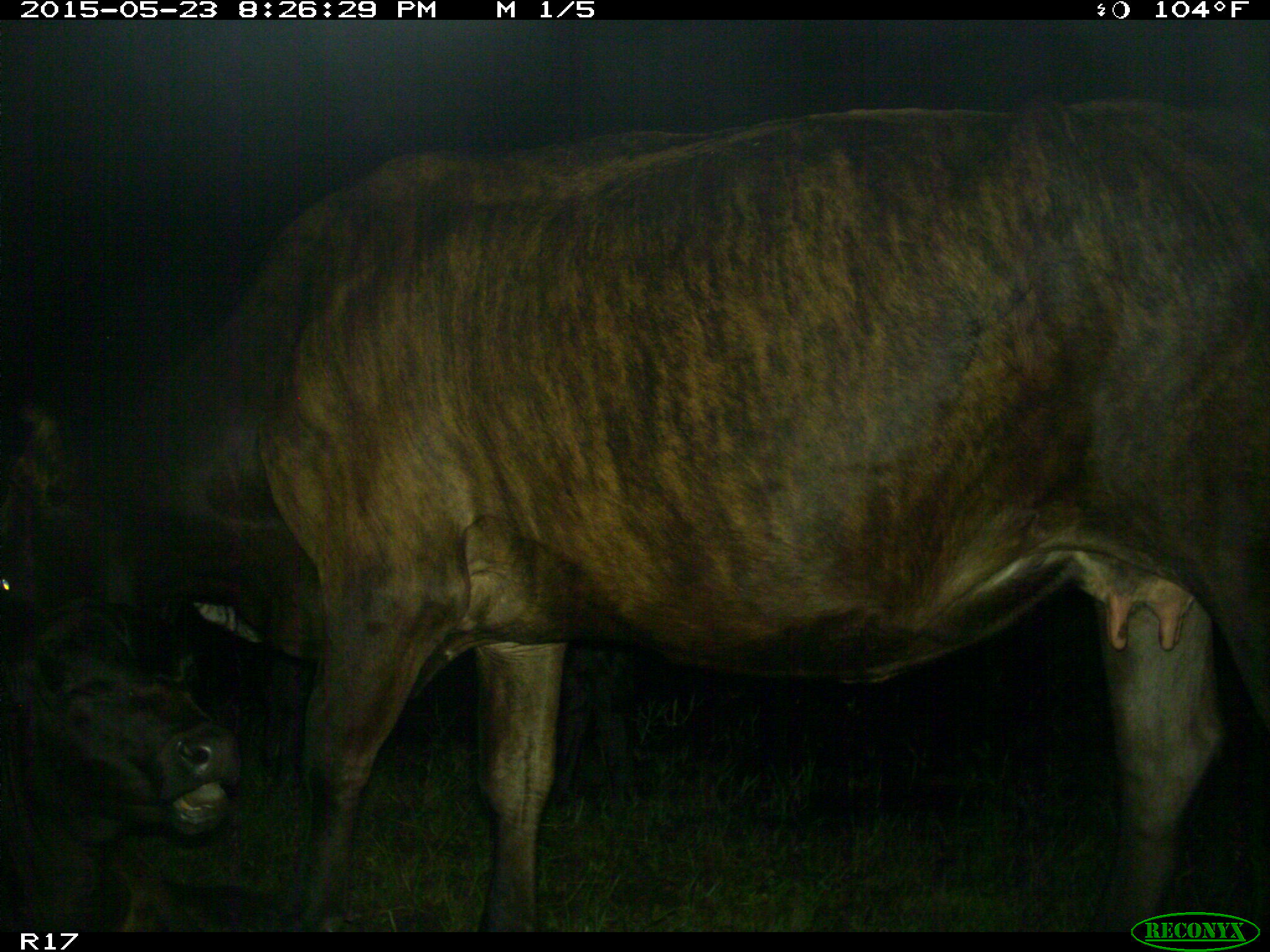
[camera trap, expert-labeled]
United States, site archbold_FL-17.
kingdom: Animalia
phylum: Chordata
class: Mammalia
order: Artiodactyla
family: Bovidae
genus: Bos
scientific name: Bos taurus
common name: domestic cow